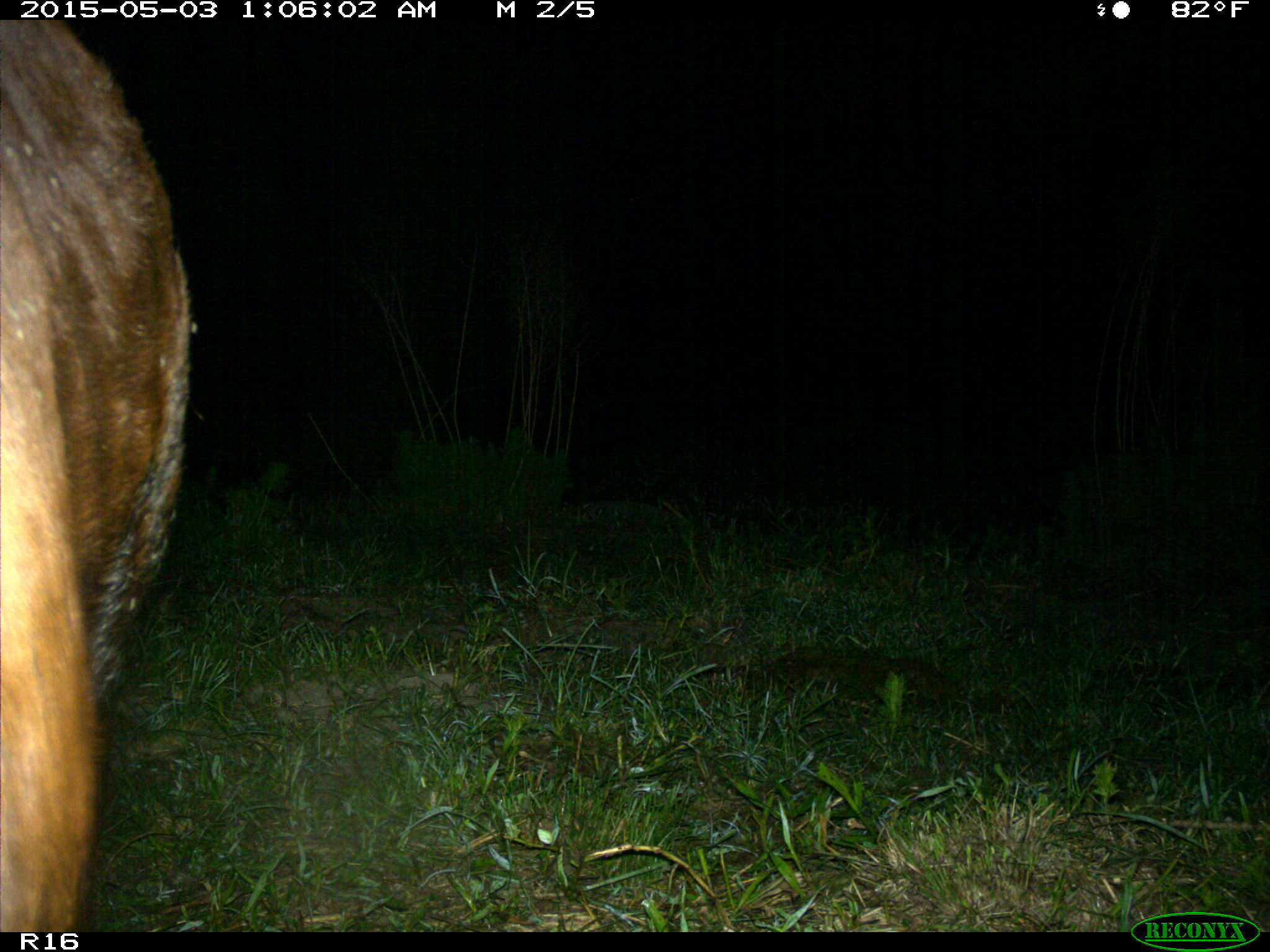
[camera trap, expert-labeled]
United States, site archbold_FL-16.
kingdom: Animalia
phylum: Chordata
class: Mammalia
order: Artiodactyla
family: Bovidae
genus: Bos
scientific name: Bos taurus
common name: domestic cow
Bos taurus (domestic cow).